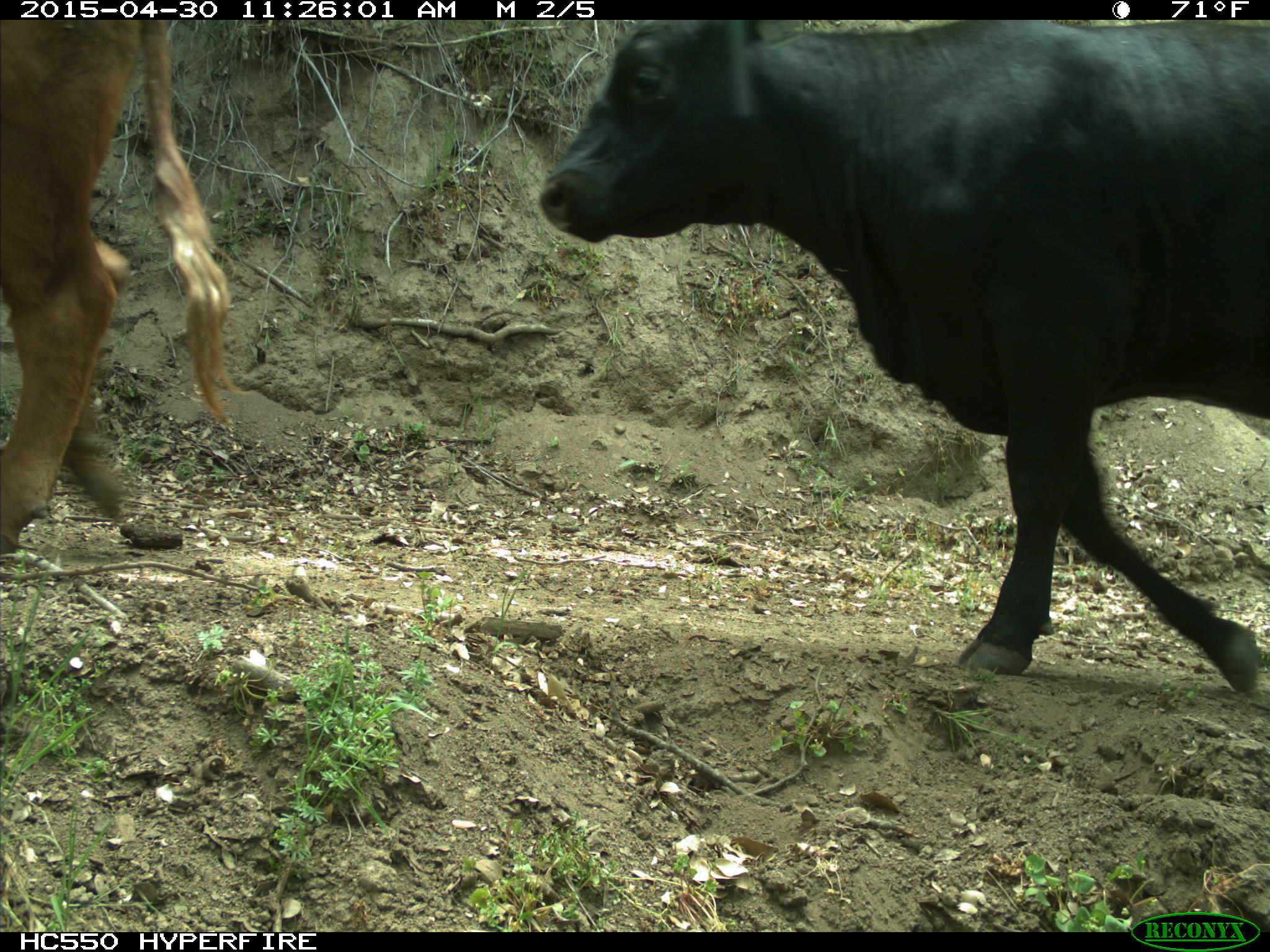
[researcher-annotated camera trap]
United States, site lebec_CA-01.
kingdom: Animalia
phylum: Chordata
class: Mammalia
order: Artiodactyla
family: Bovidae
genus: Bos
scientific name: Bos taurus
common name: domestic cow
Bos taurus (domestic cow).